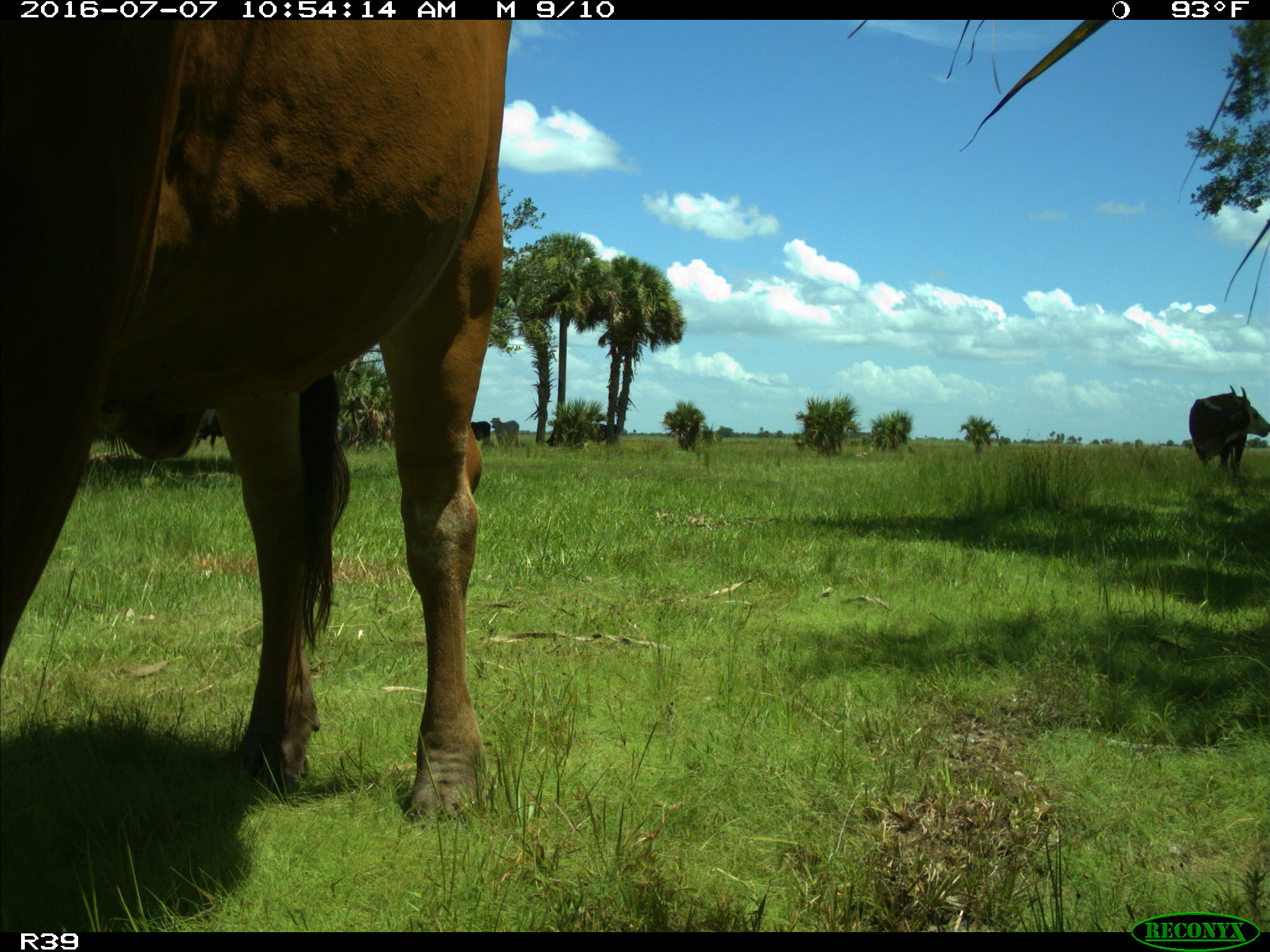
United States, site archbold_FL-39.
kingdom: Animalia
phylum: Chordata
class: Mammalia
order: Artiodactyla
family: Bovidae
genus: Bos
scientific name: Bos taurus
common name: domestic cow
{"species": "Bos taurus (domestic cow)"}